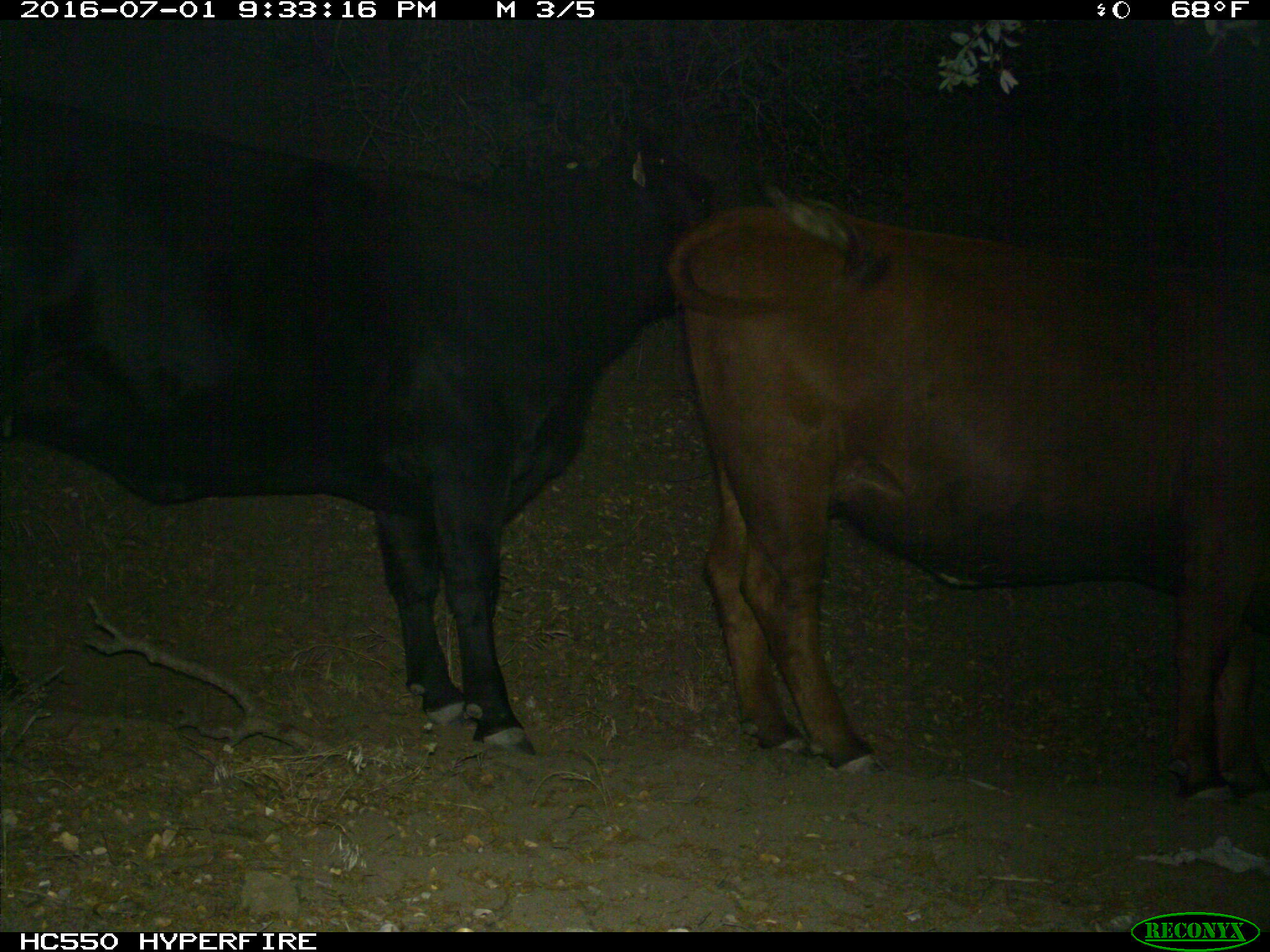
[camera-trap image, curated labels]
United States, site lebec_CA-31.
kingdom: Animalia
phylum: Chordata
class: Mammalia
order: Artiodactyla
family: Bovidae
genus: Bos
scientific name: Bos taurus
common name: domestic cow